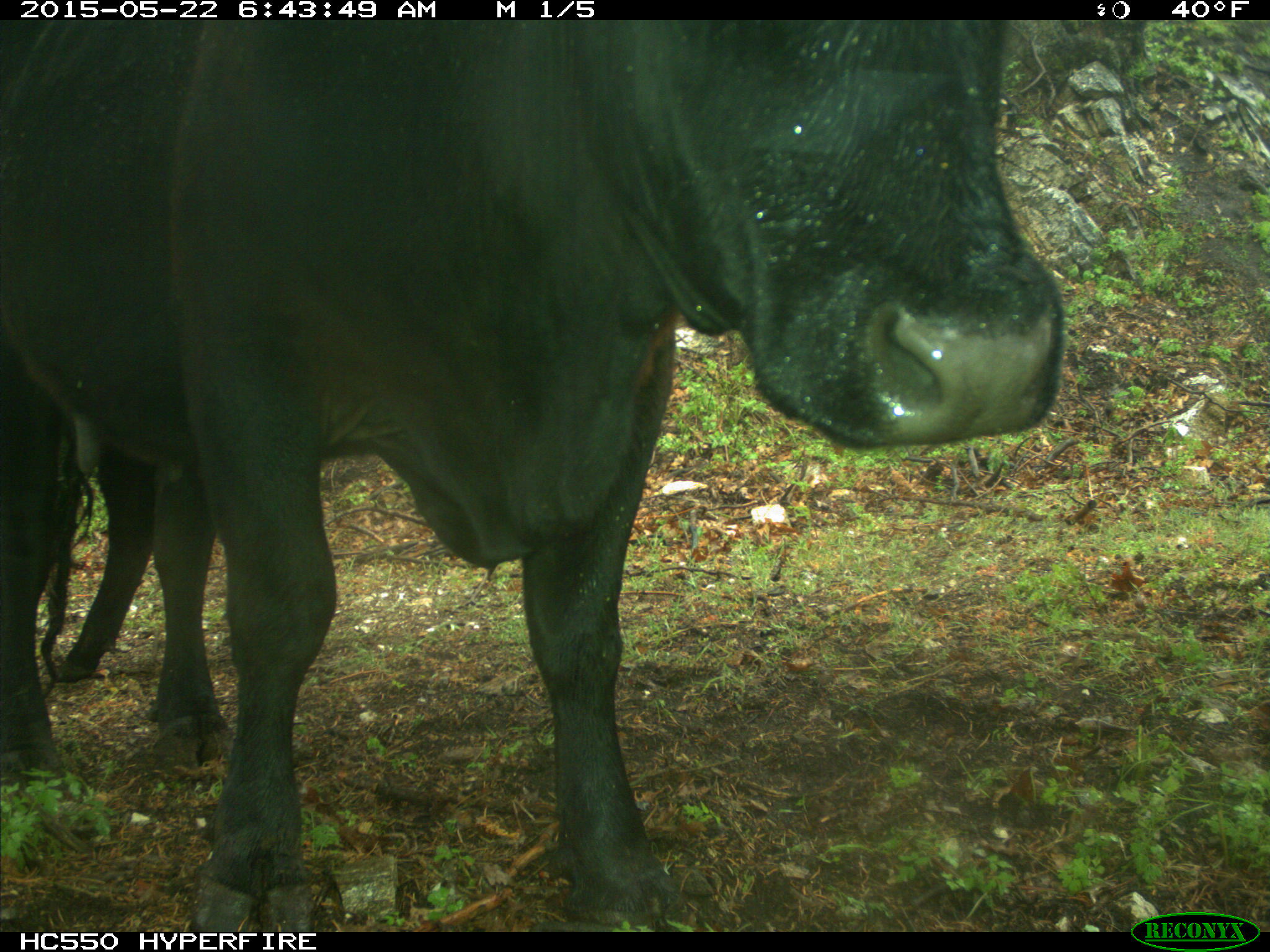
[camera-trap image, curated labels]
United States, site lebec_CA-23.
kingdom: Animalia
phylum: Chordata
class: Mammalia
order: Artiodactyla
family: Bovidae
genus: Bos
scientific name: Bos taurus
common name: domestic cow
Bos taurus (domestic cow).